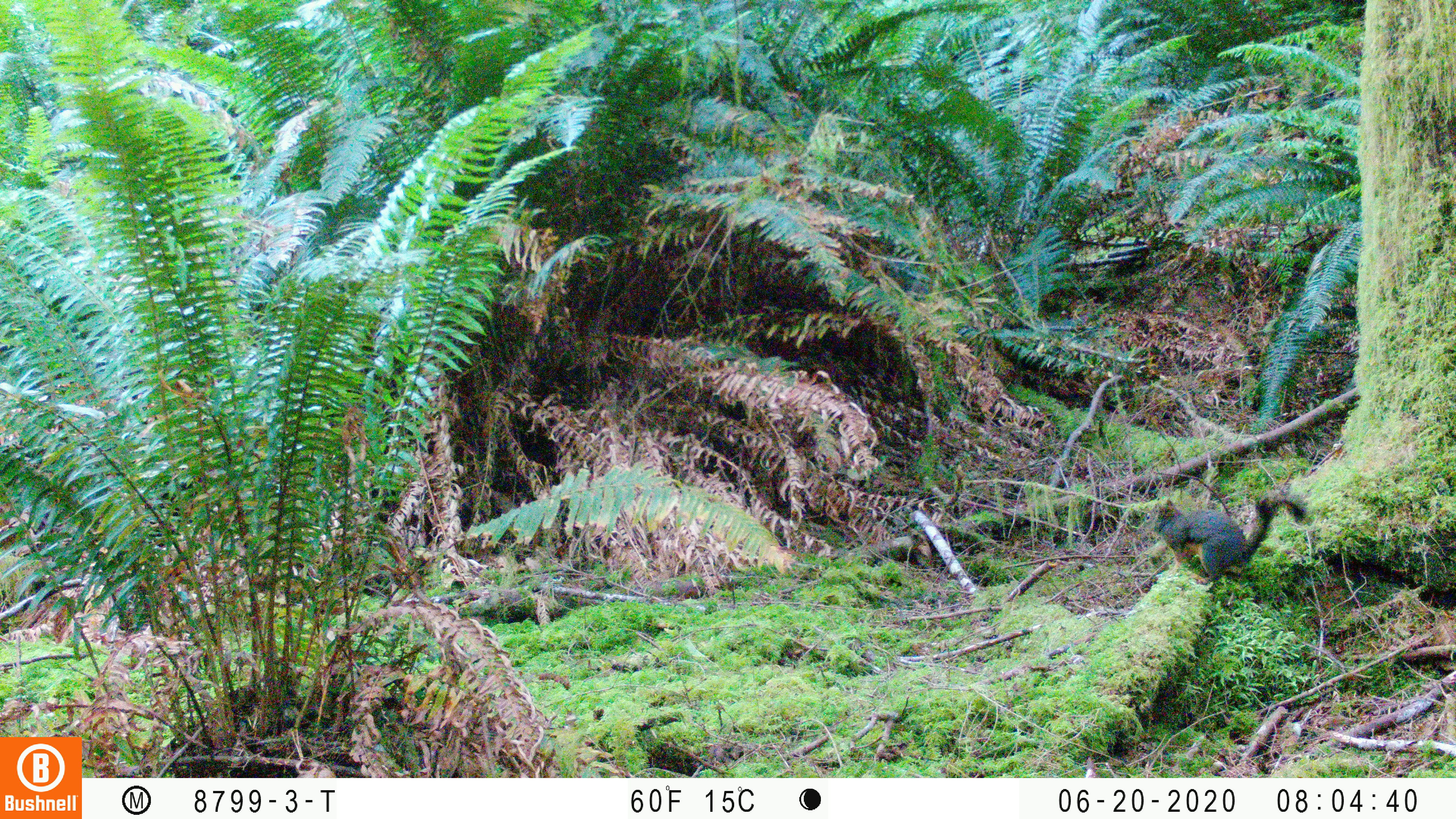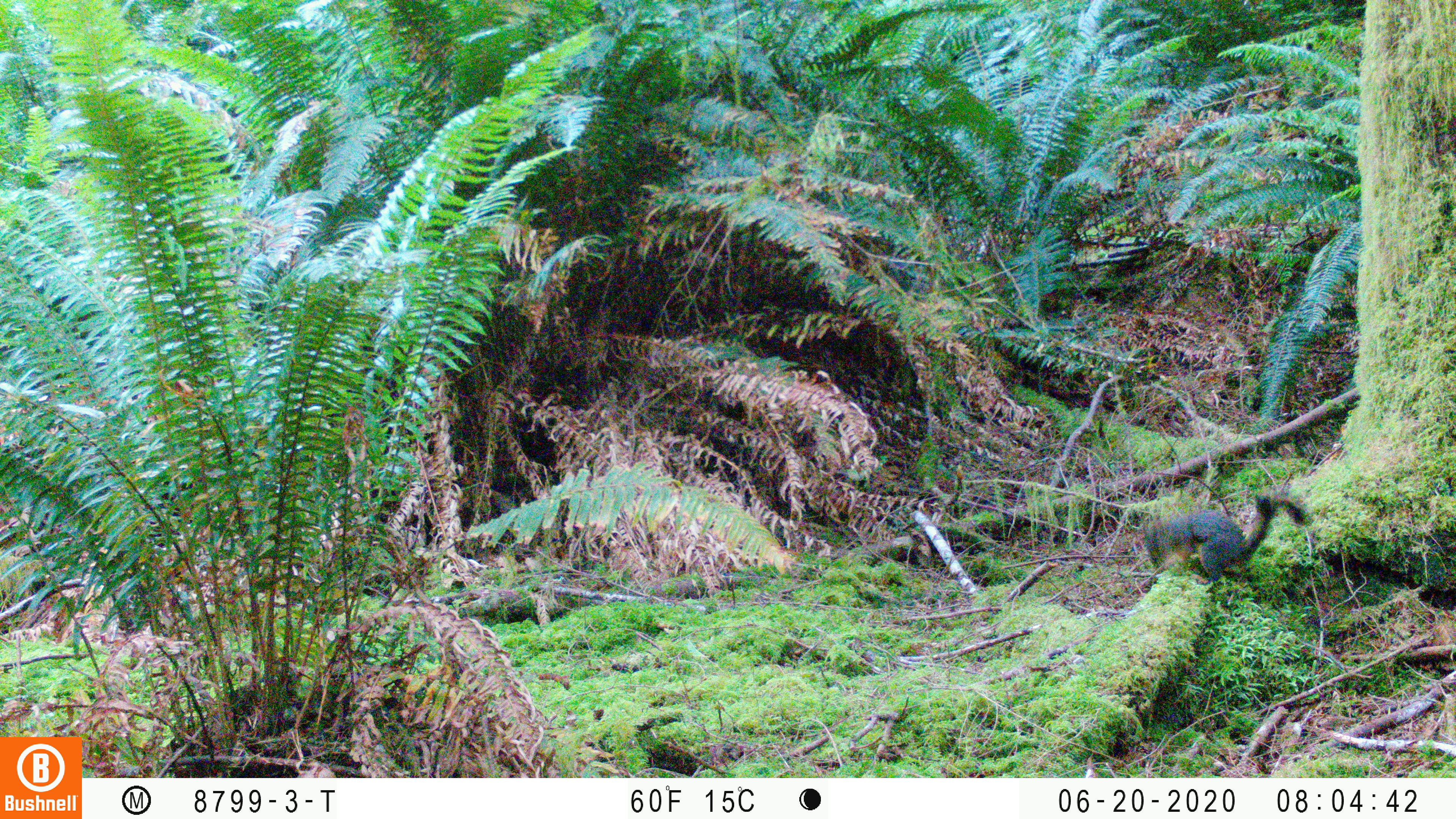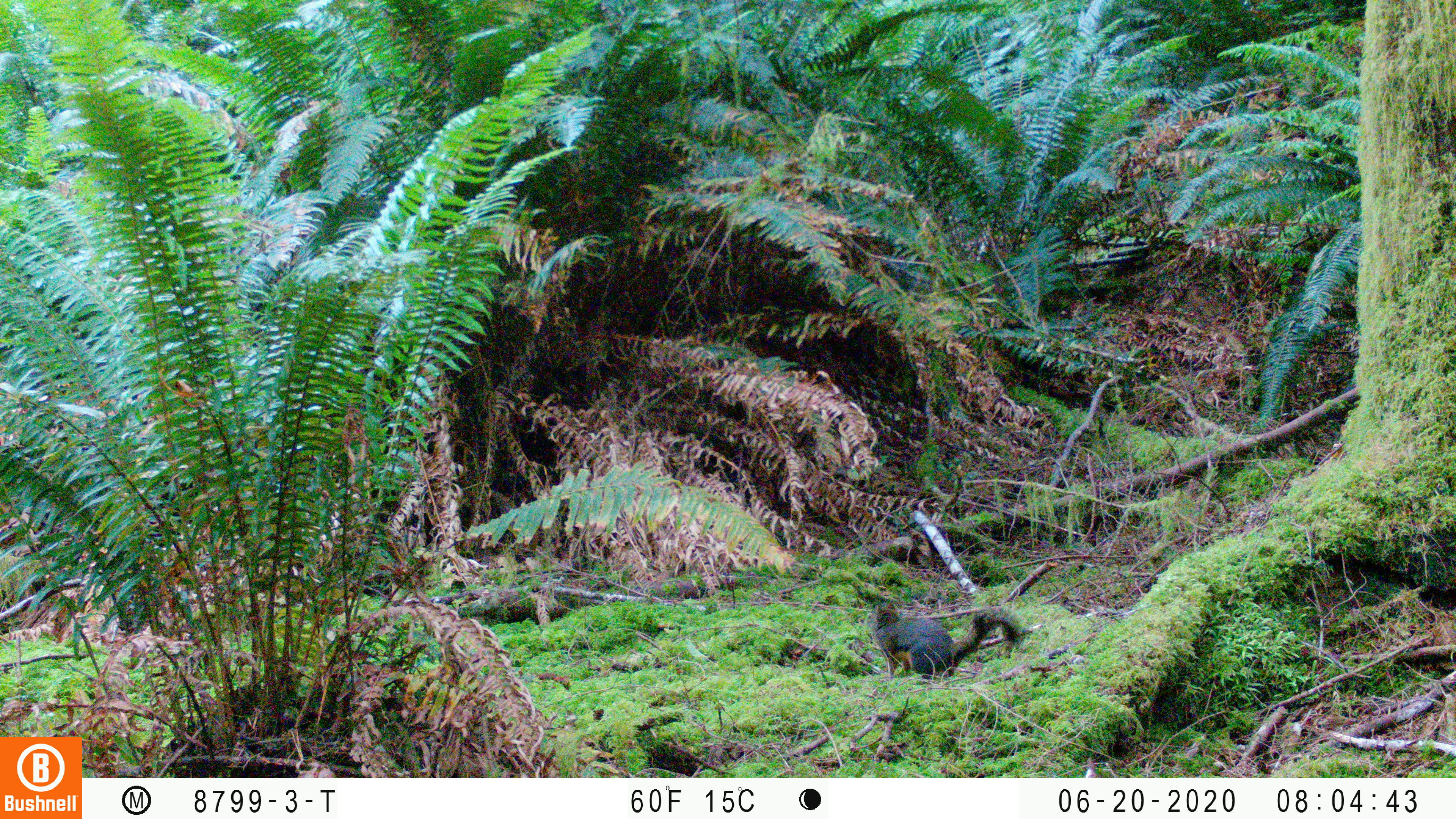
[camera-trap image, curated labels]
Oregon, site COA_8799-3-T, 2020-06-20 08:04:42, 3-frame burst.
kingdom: Animalia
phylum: Chordata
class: Mammalia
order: Rodentia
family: Sciuridae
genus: Tamiasciurus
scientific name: Tamiasciurus douglasii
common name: douglas squirrel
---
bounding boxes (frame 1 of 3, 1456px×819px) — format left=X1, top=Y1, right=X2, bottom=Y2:
douglas squirrel: left=1143, top=499, right=1312, bottom=577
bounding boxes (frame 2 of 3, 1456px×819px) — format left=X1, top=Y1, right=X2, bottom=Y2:
douglas squirrel: left=1132, top=490, right=1317, bottom=585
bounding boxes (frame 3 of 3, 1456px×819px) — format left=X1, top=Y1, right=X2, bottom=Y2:
douglas squirrel: left=869, top=601, right=1023, bottom=673